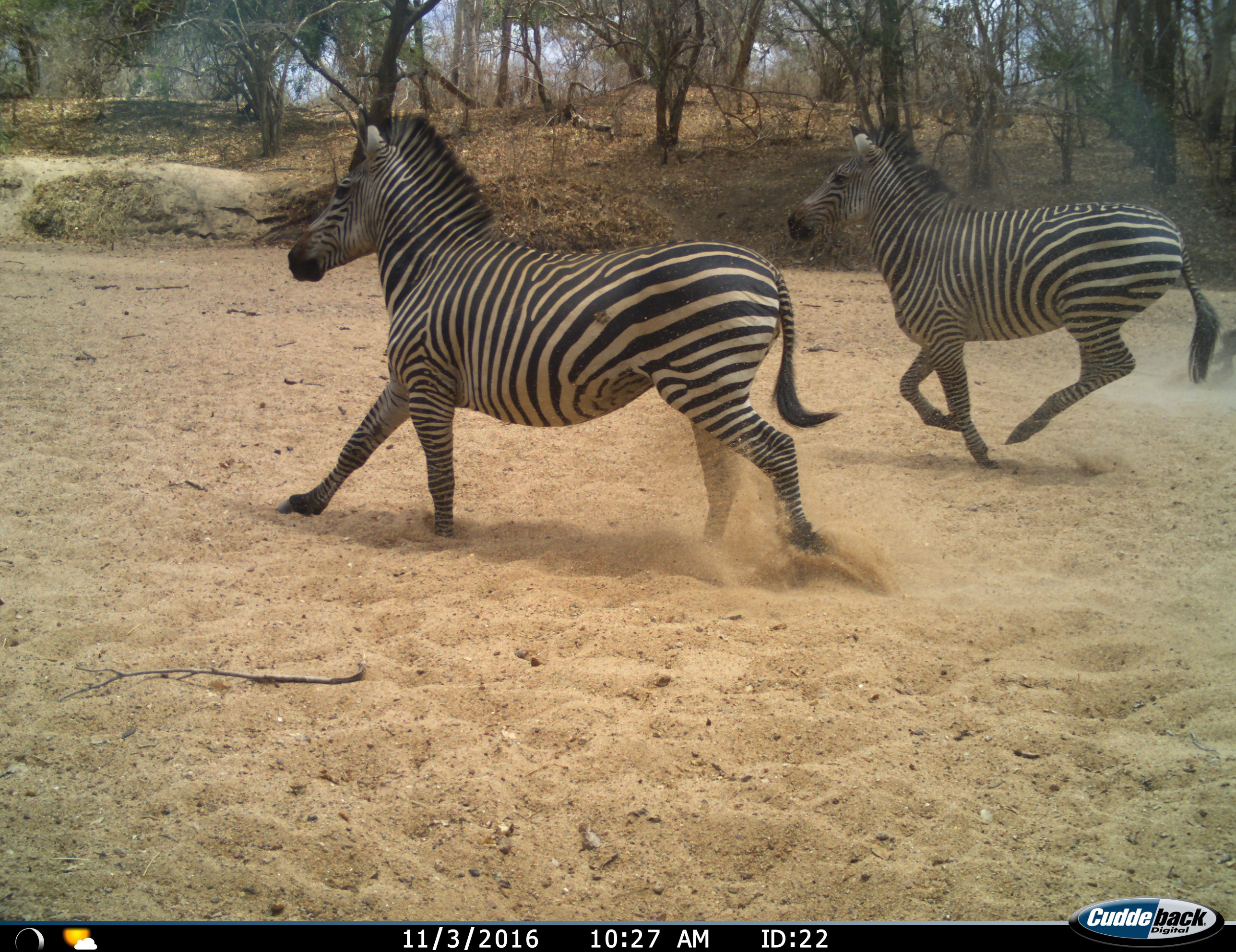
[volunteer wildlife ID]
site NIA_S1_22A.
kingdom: Animalia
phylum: Chordata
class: Mammalia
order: Perissodactyla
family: Equidae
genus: Equus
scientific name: Equus quagga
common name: plains zebra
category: zebraplains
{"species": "zebraplains (plains zebra) (Equus quagga)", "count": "2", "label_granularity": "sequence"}